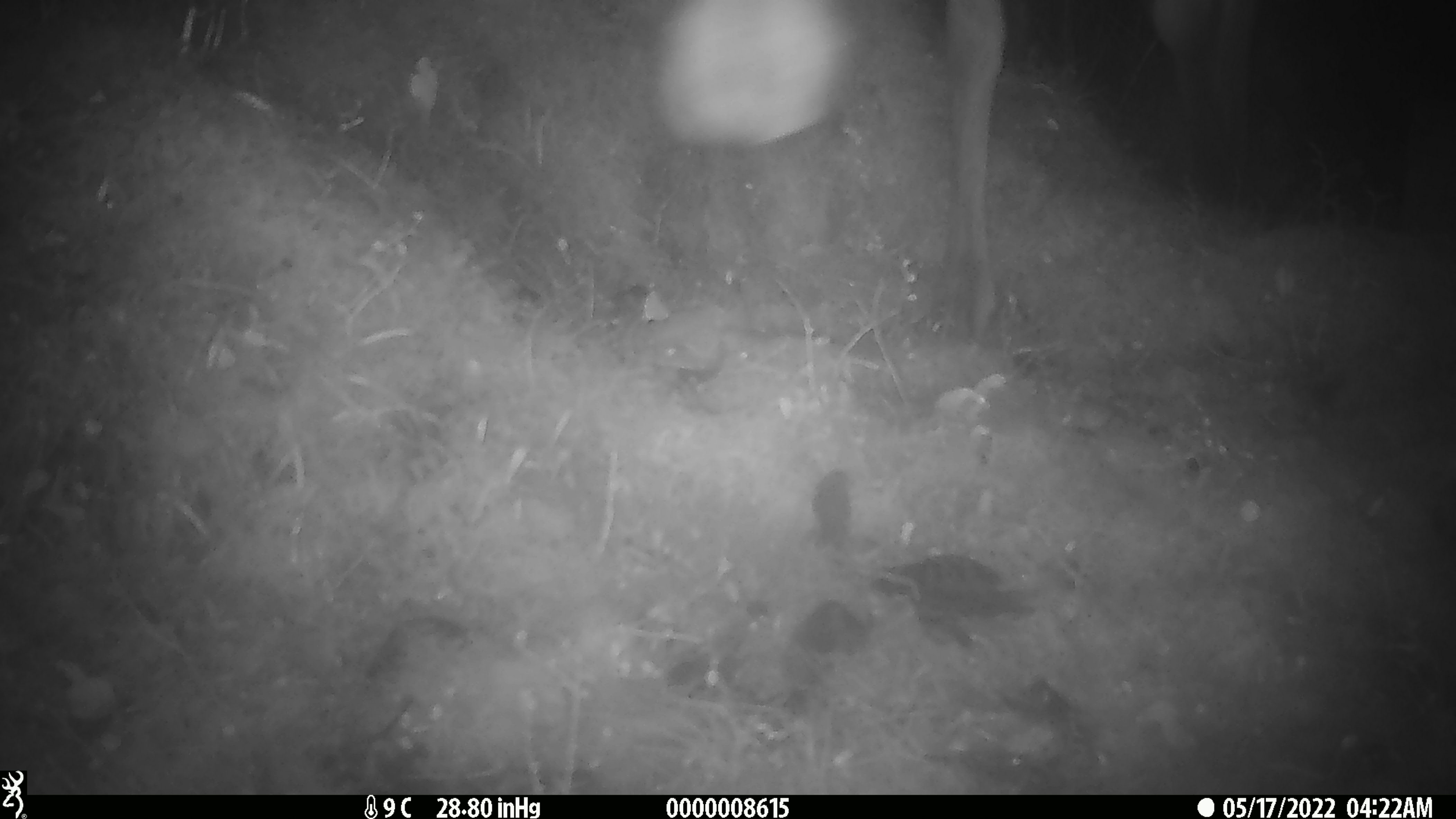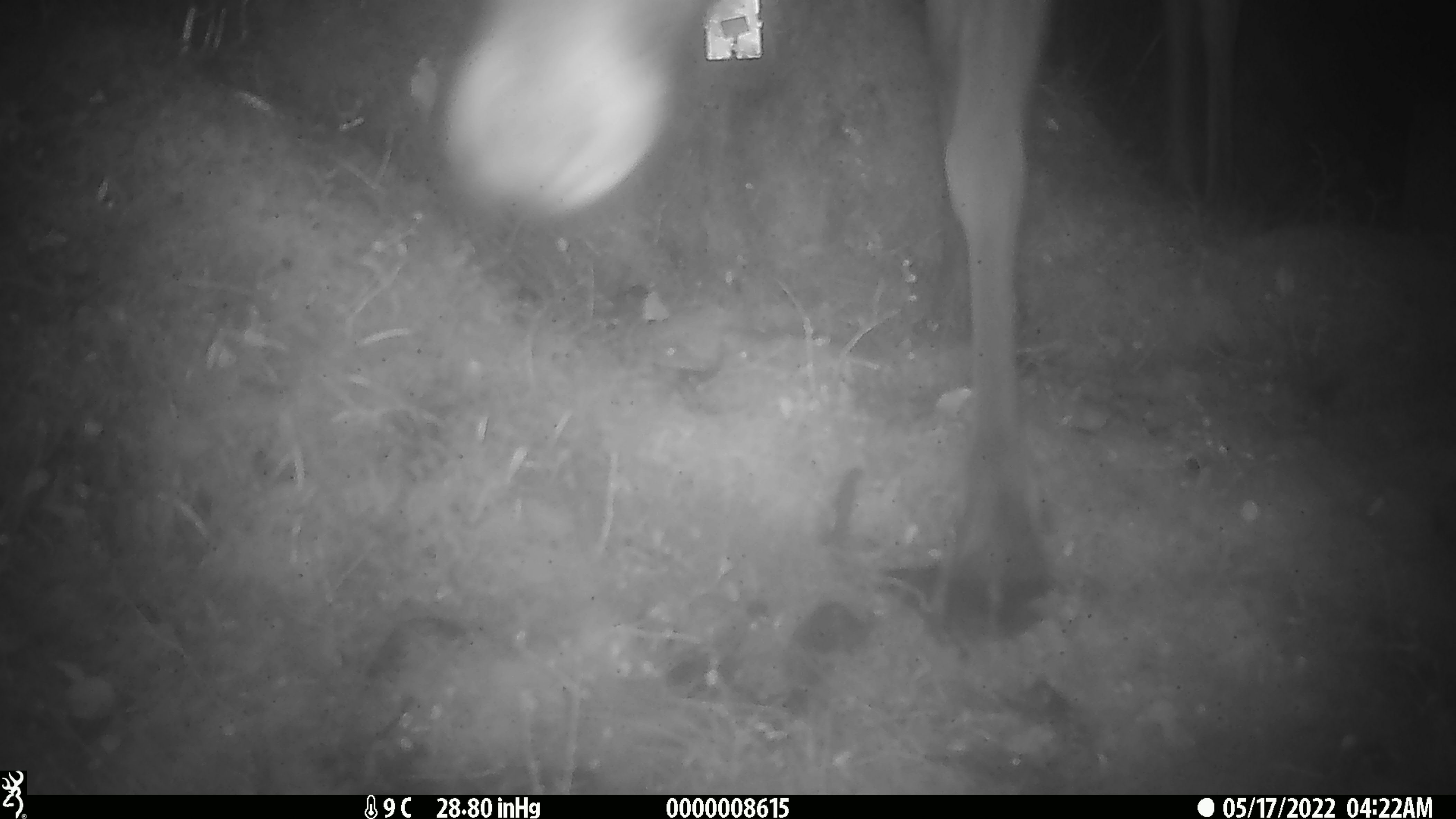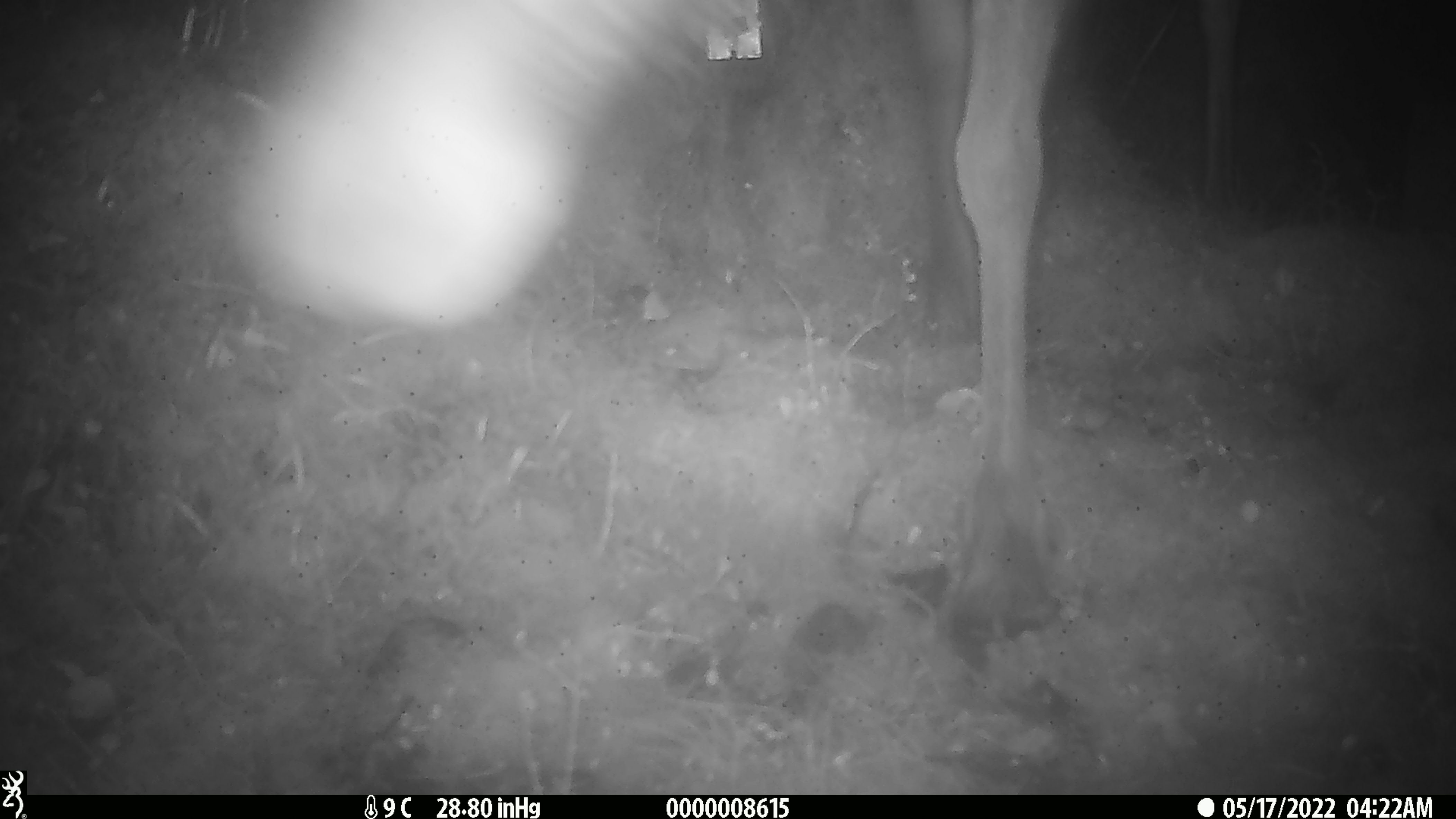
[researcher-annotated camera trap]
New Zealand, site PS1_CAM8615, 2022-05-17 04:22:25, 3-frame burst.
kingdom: Animalia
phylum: Chordata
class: Mammalia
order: Artiodactyla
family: Cervidae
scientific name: Cervidae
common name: deer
Deer (Cervidae).